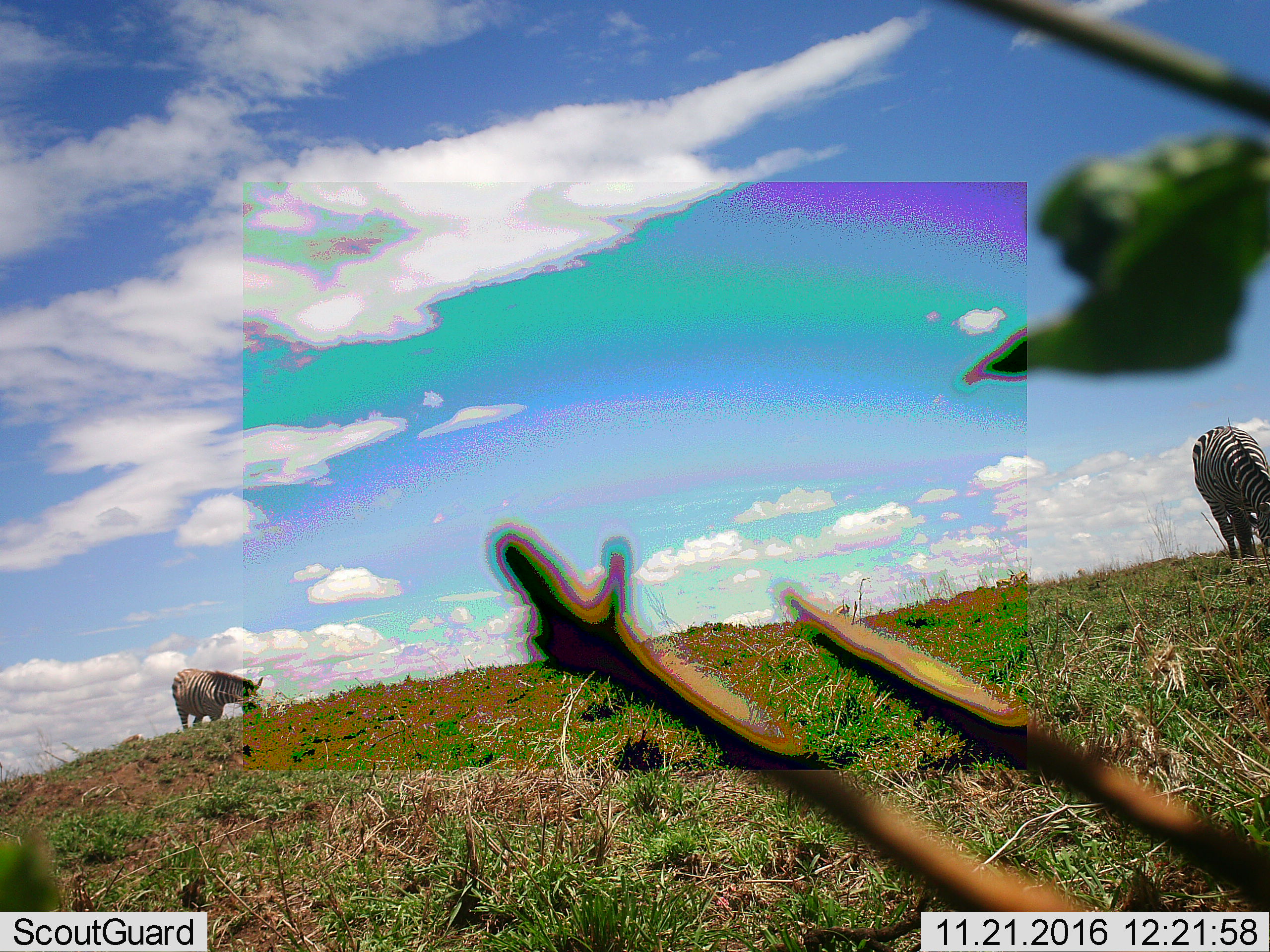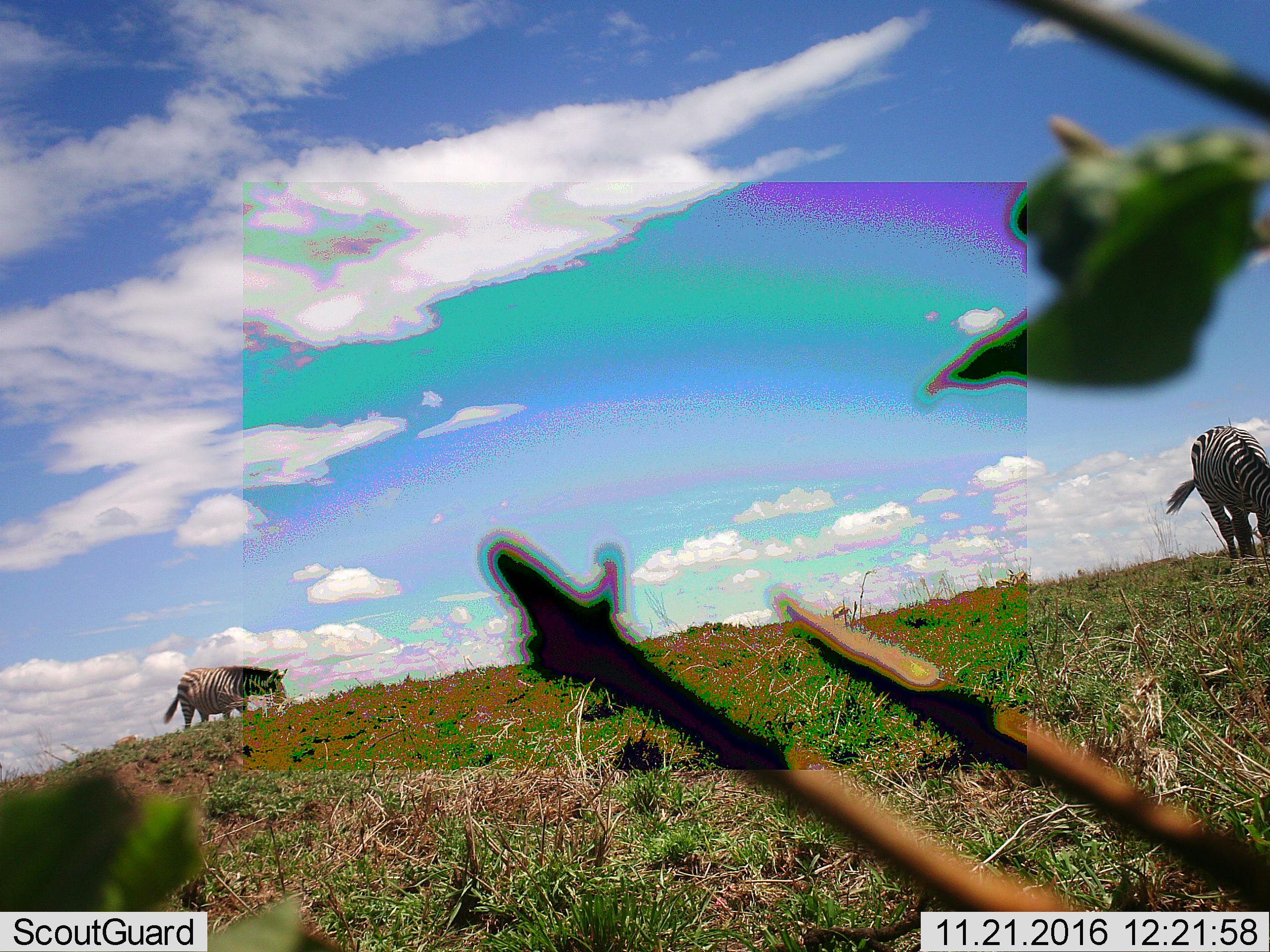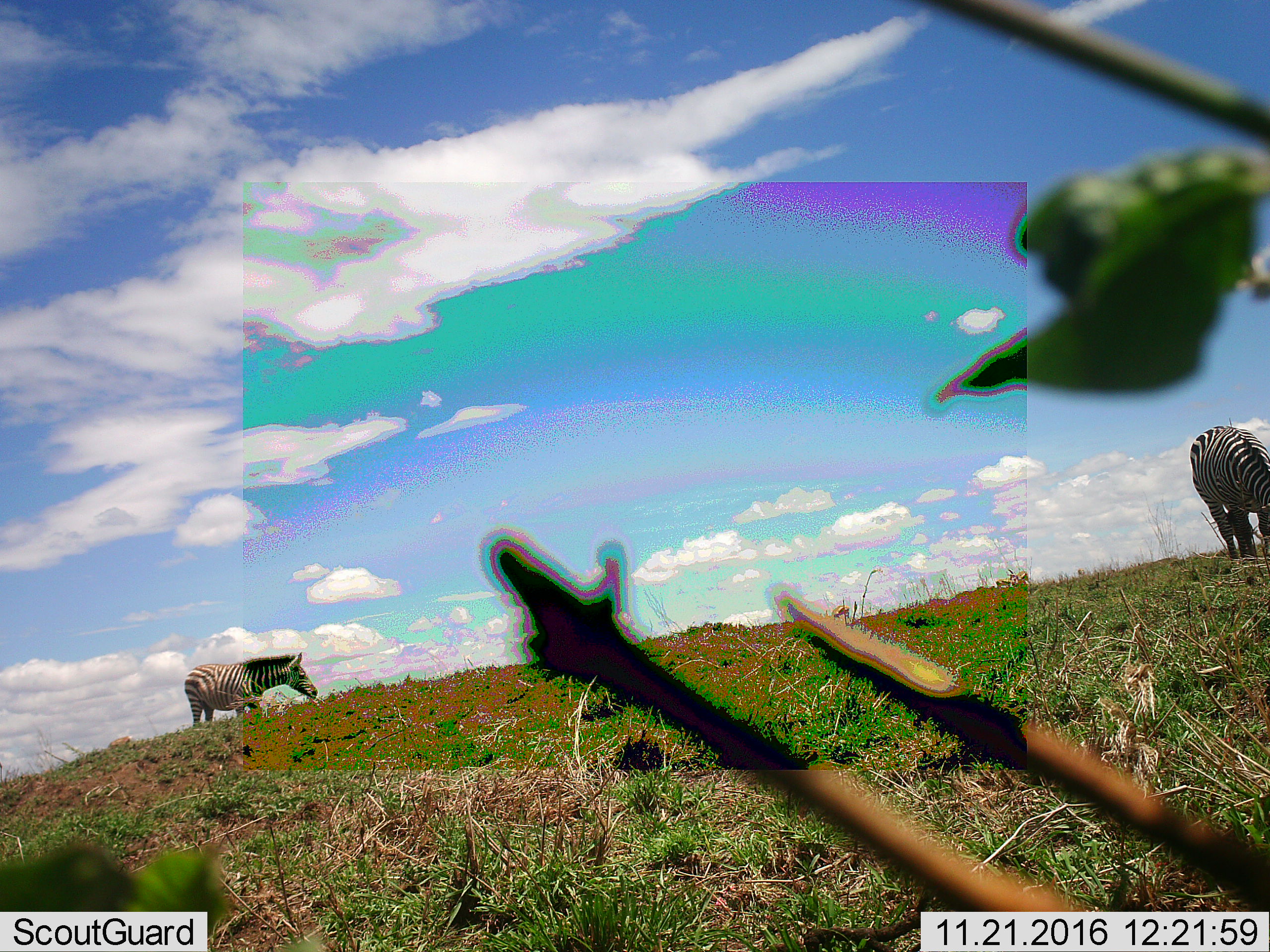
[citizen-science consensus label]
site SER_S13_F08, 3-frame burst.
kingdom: Animalia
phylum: Chordata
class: Mammalia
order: Perissodactyla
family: Equidae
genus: Equus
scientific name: Equus quagga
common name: plains zebra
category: zebraplains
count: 2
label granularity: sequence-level